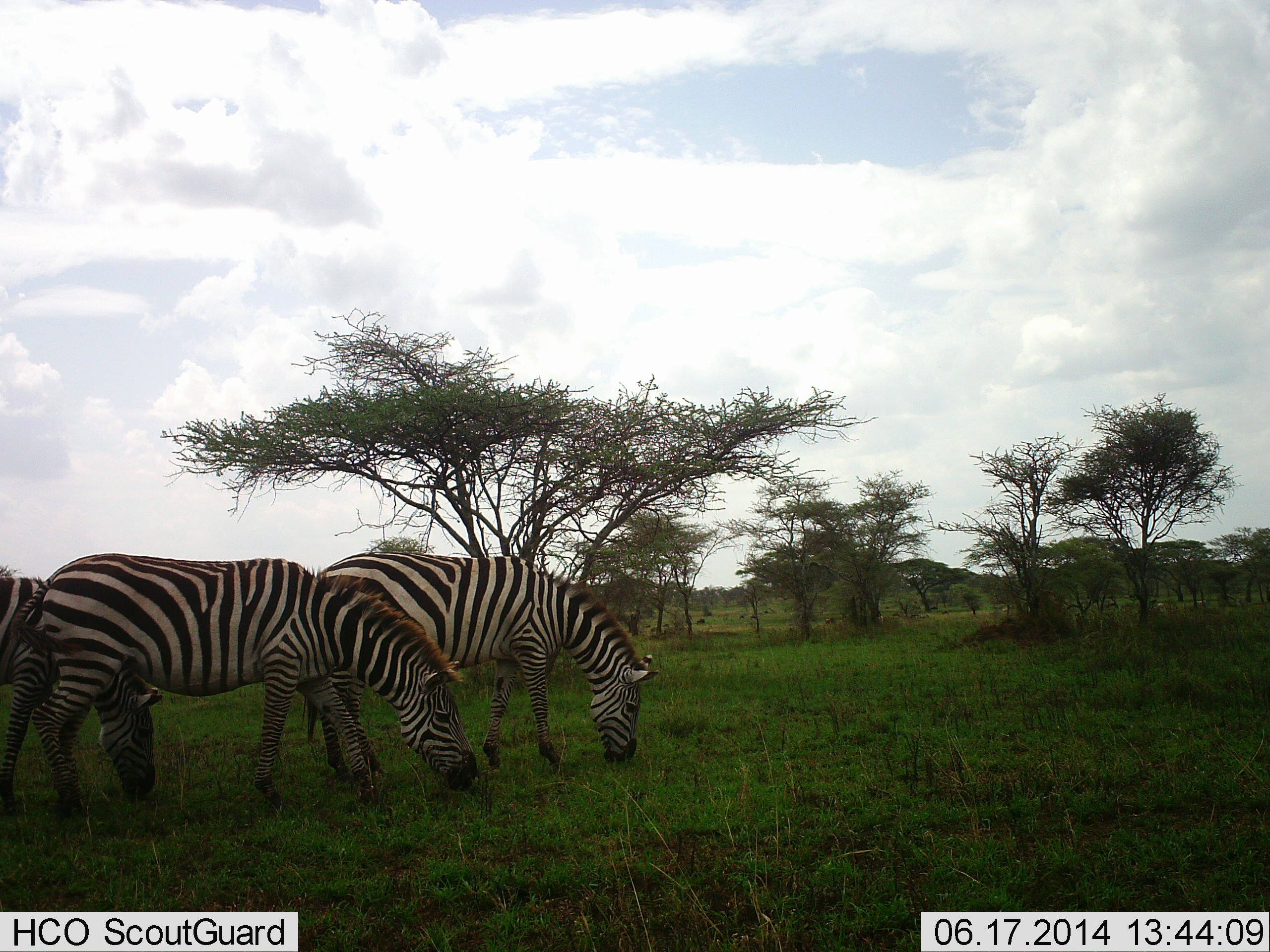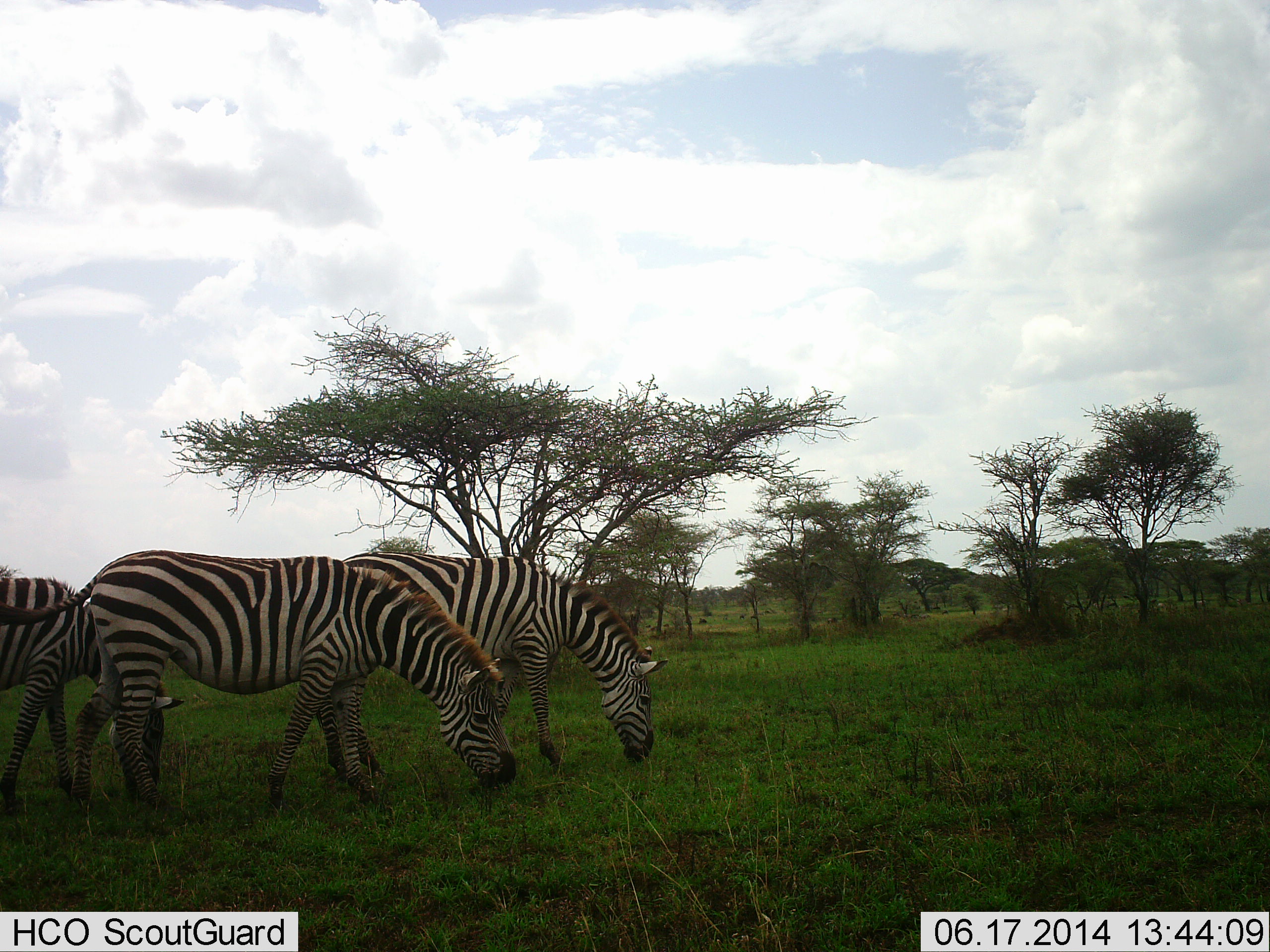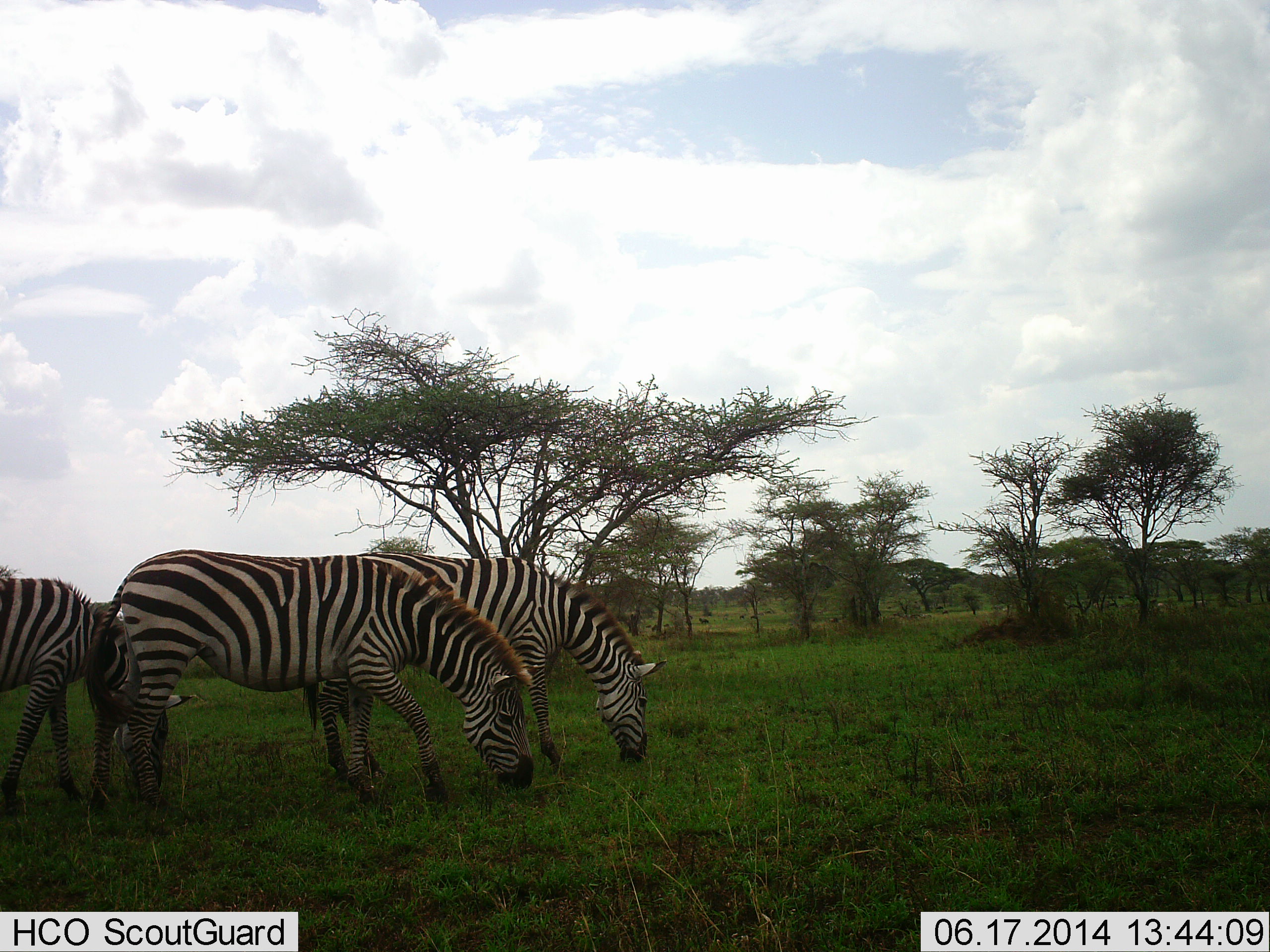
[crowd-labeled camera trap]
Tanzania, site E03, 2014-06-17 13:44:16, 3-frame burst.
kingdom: Animalia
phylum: Chordata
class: Mammalia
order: Perissodactyla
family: Equidae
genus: Equus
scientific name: Equus quagga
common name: plains zebra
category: zebra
Zebra (plains zebra) (Equus quagga), count 3. Behavior (volunteer vote fractions): standing 10%, resting 0%, moving 0%, interacting 0%. Young present (vote fraction): 0%. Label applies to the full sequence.